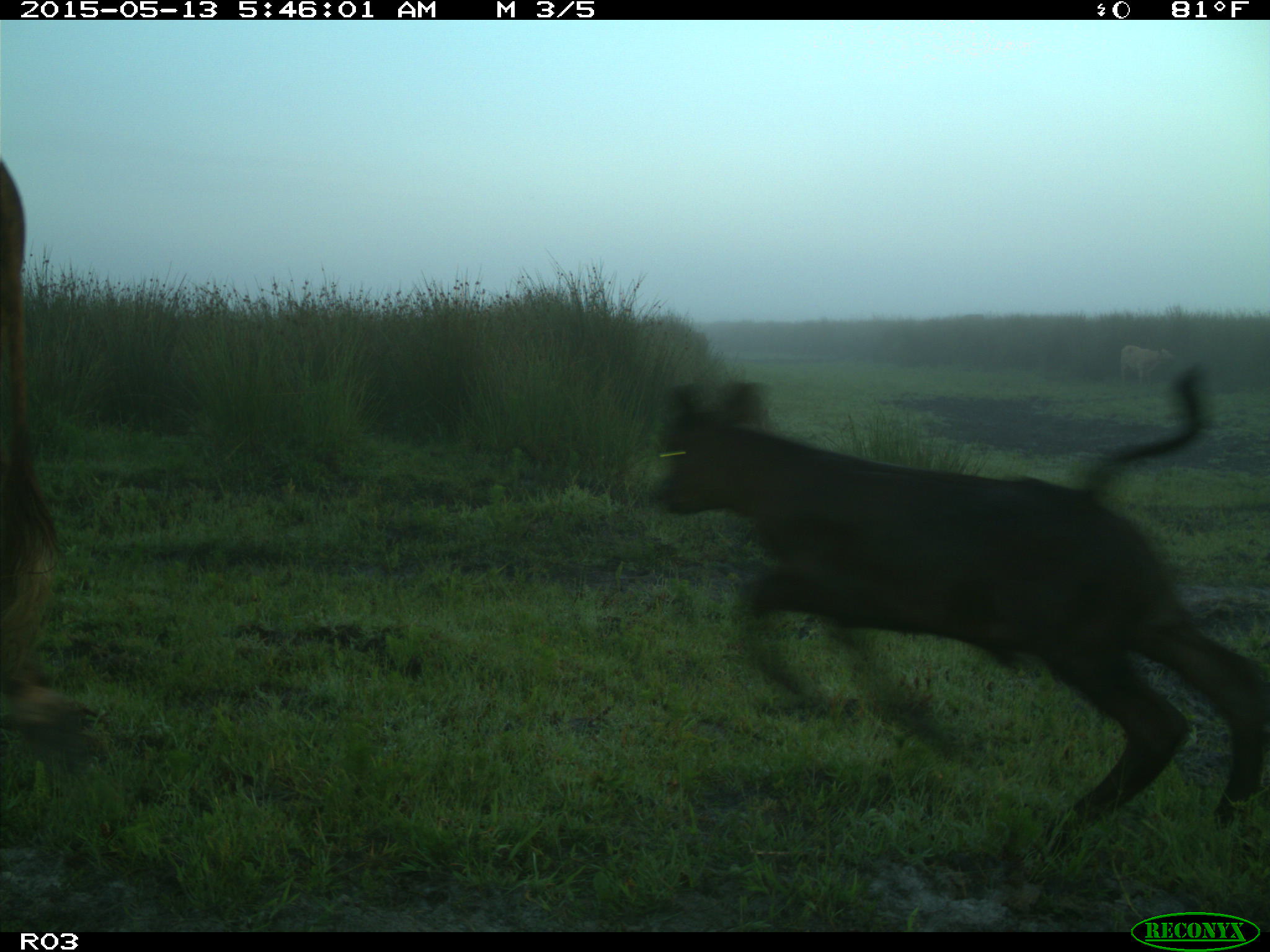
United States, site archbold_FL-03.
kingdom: Animalia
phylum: Chordata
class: Mammalia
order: Artiodactyla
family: Bovidae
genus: Bos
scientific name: Bos taurus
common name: domestic cow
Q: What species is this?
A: Bos taurus (domestic cow).